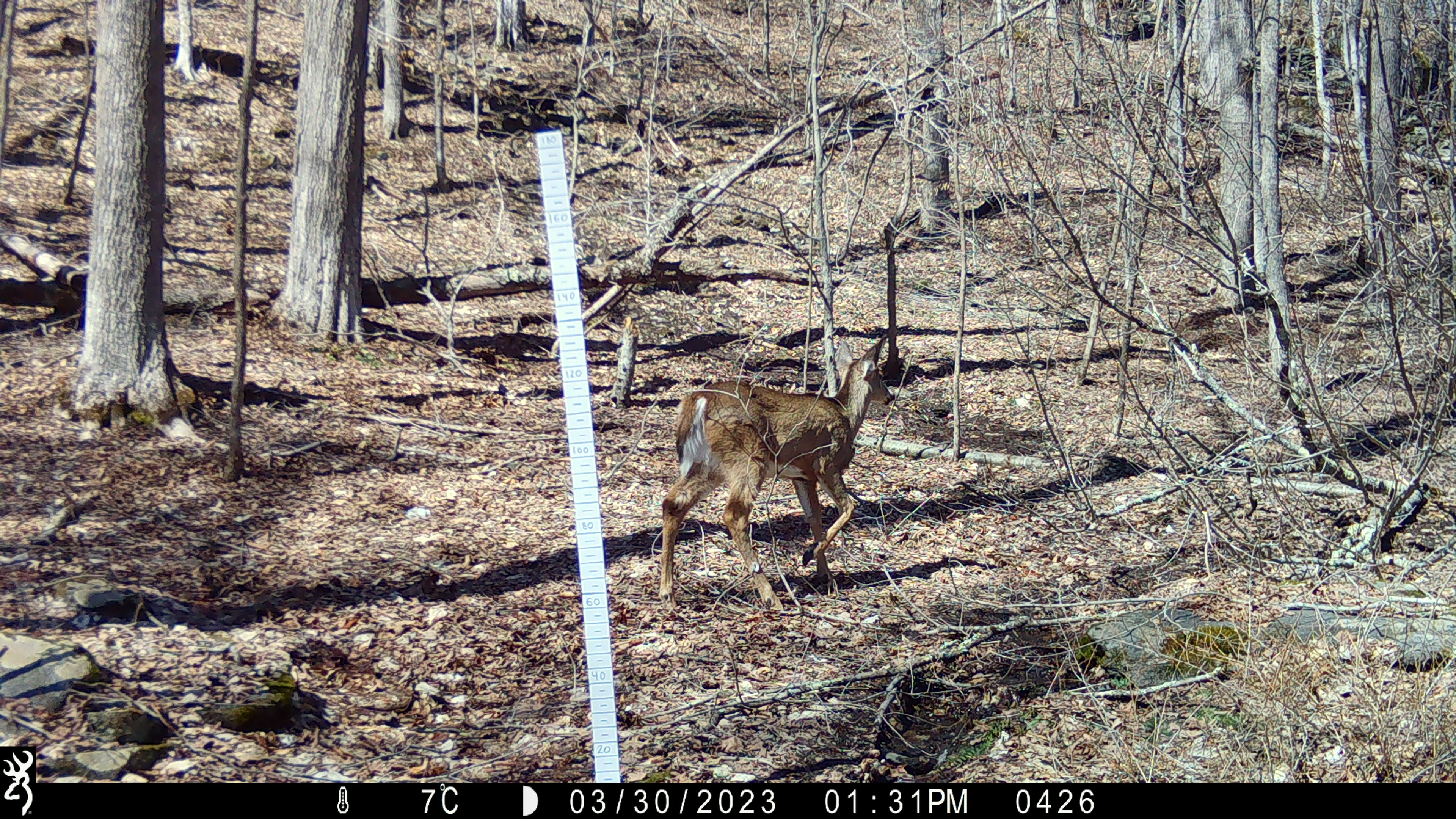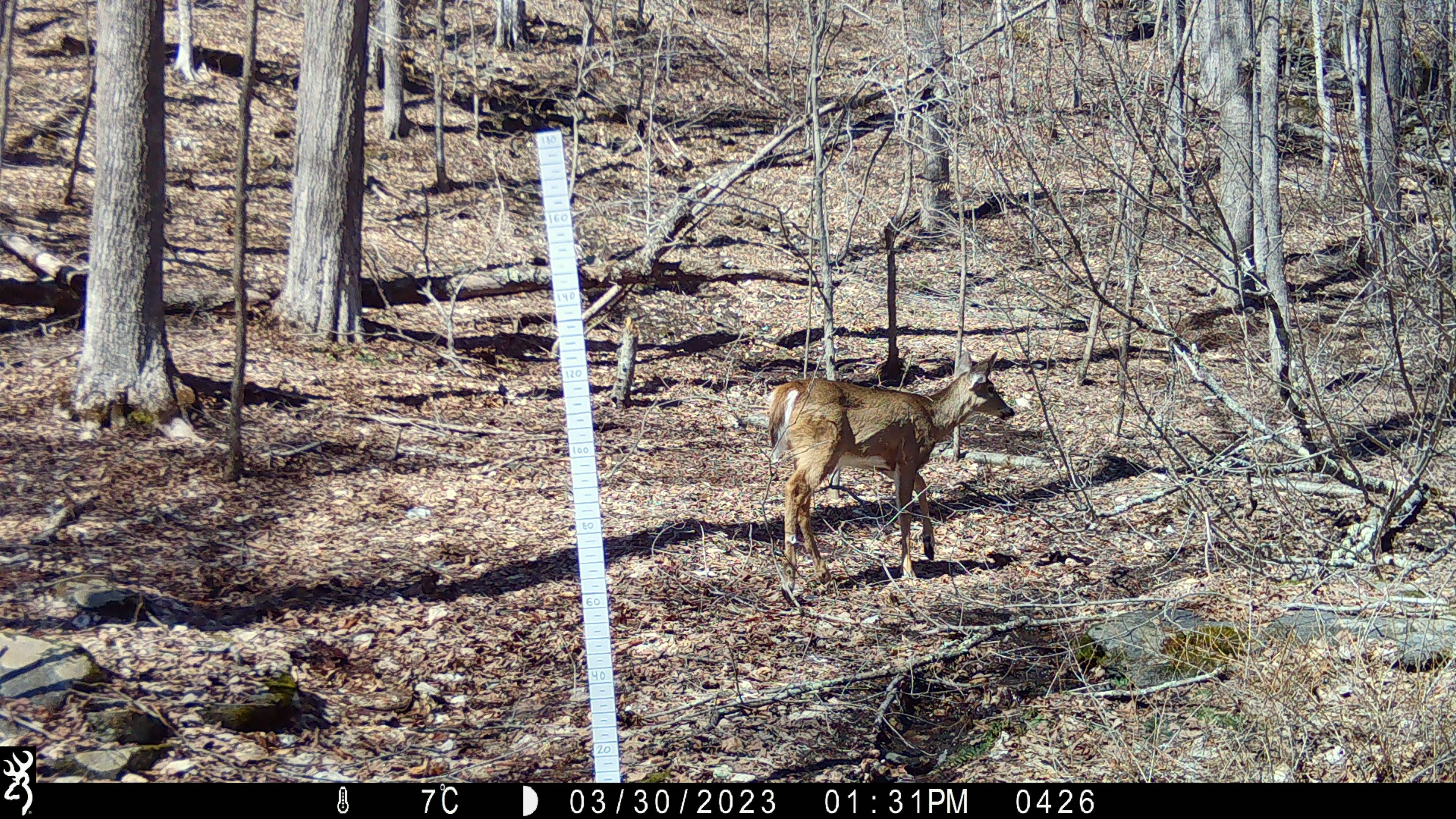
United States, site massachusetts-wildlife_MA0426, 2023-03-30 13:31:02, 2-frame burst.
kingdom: Animalia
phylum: Chordata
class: Mammalia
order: Artiodactyla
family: Cervidae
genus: Odocoileus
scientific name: Odocoileus virginianus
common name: white-tailed deer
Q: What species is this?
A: White-tailed deer (Odocoileus virginianus).